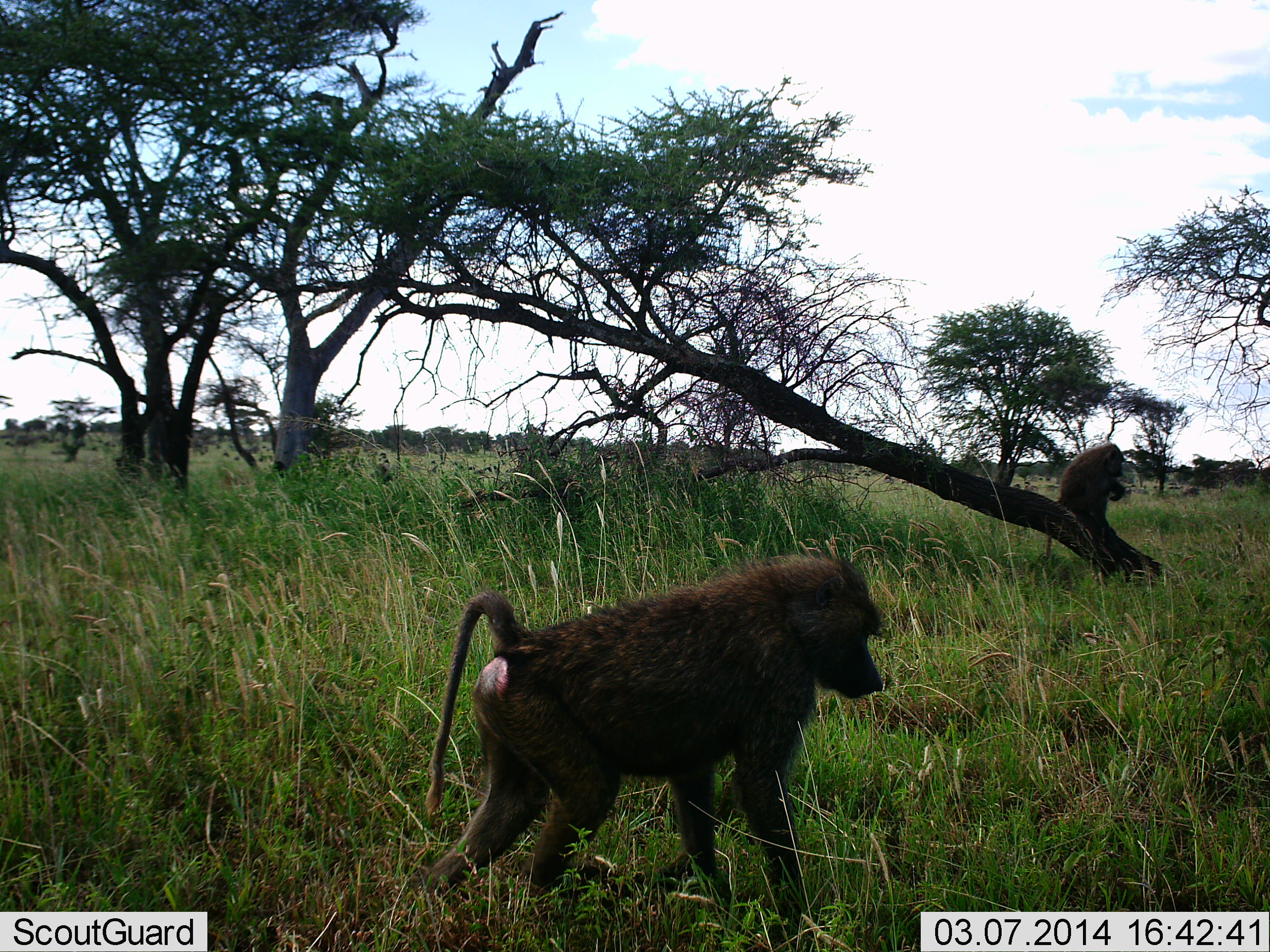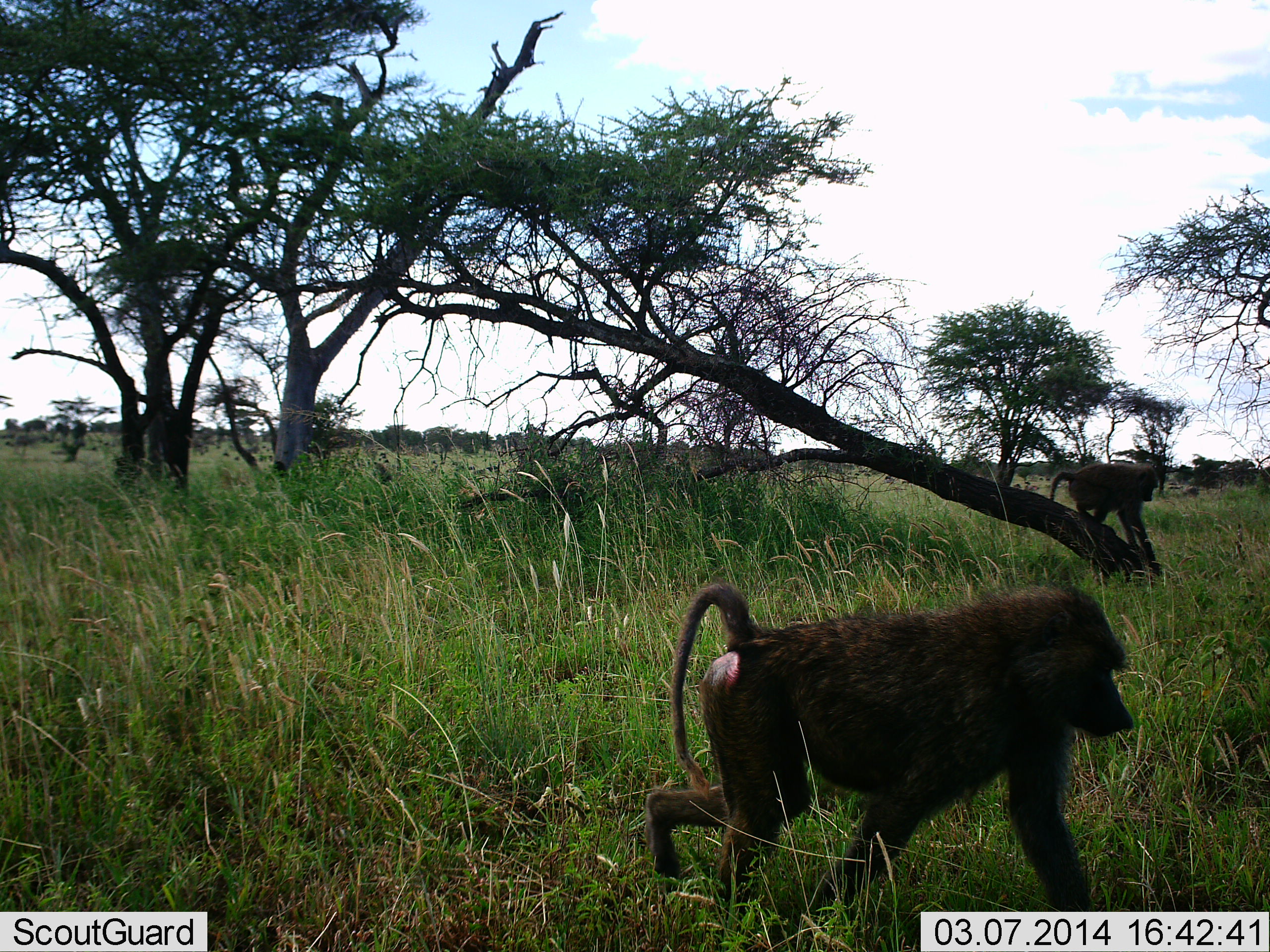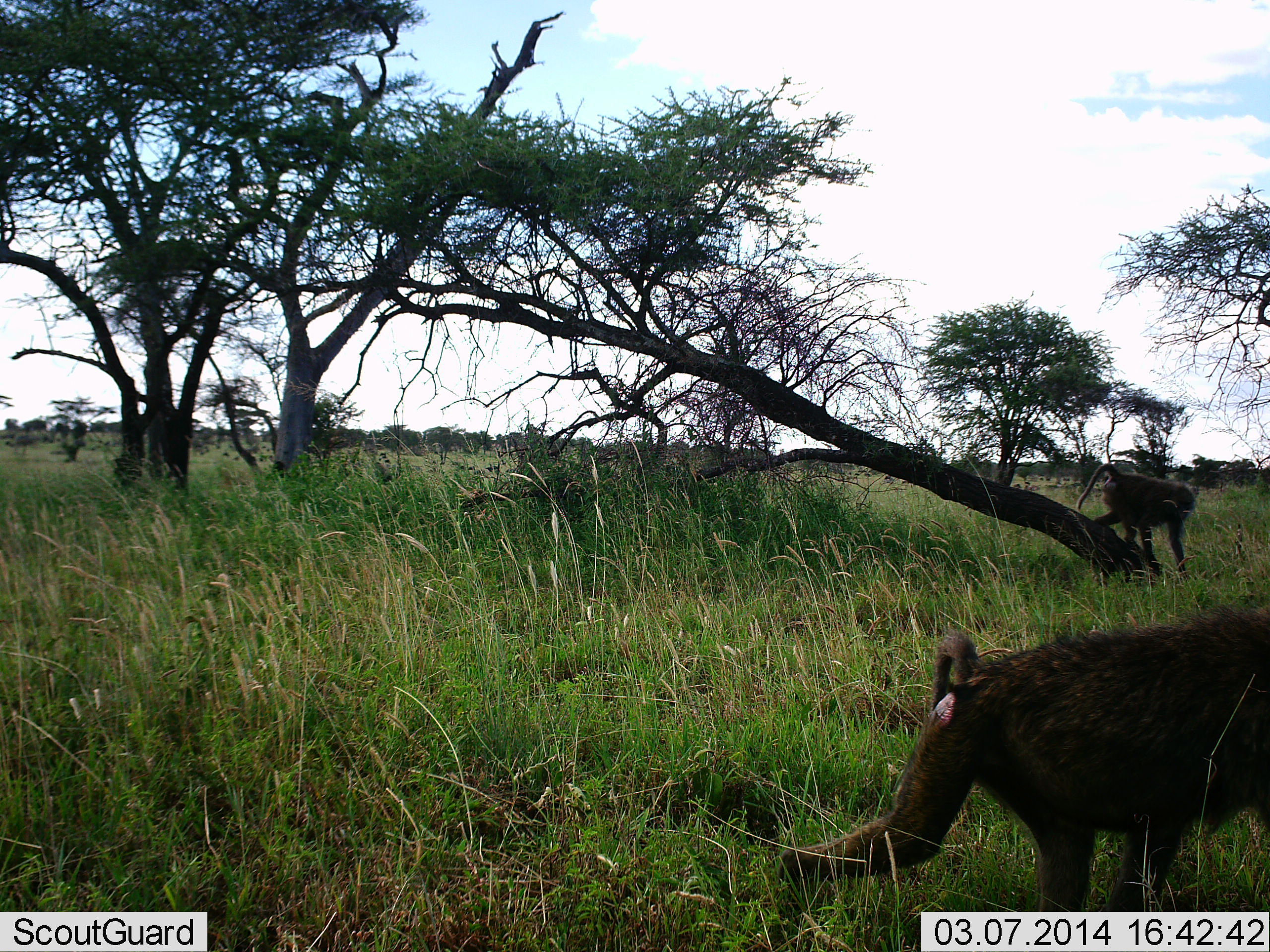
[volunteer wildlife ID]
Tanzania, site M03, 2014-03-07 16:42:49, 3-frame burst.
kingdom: Animalia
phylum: Chordata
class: Mammalia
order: Primates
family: Cercopithecidae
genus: Papio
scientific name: Papio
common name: baboon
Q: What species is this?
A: Baboon (Papio).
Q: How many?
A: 2.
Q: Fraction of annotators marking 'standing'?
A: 0%.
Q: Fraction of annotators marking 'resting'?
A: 0%.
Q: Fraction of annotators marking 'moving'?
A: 100%.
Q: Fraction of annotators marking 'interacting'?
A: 0%.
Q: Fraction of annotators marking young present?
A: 0%.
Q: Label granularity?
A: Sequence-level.